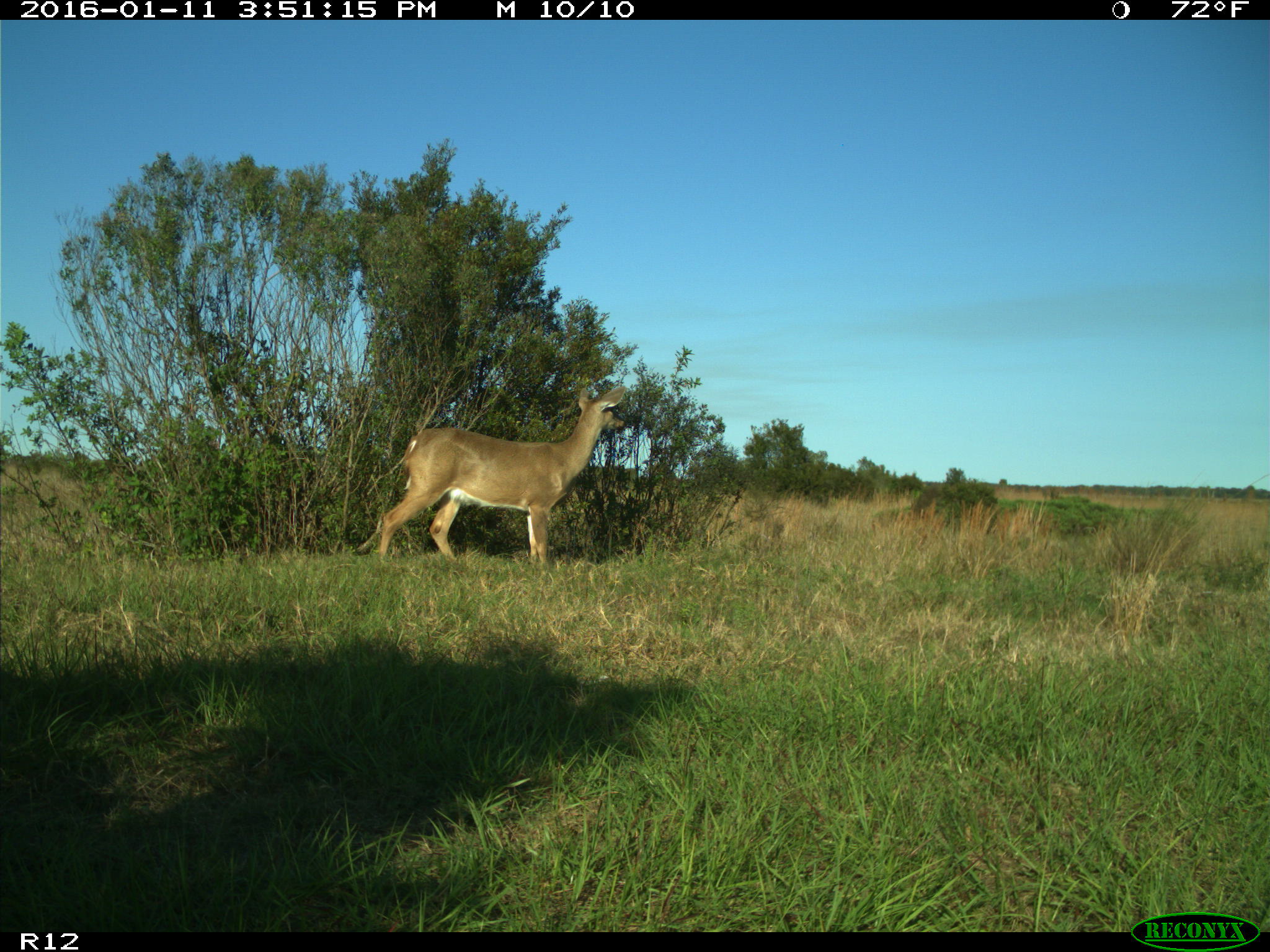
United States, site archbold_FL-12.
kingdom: Animalia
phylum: Chordata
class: Mammalia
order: Artiodactyla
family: Cervidae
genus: Odocoileus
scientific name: Odocoileus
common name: deer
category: unidentified deer